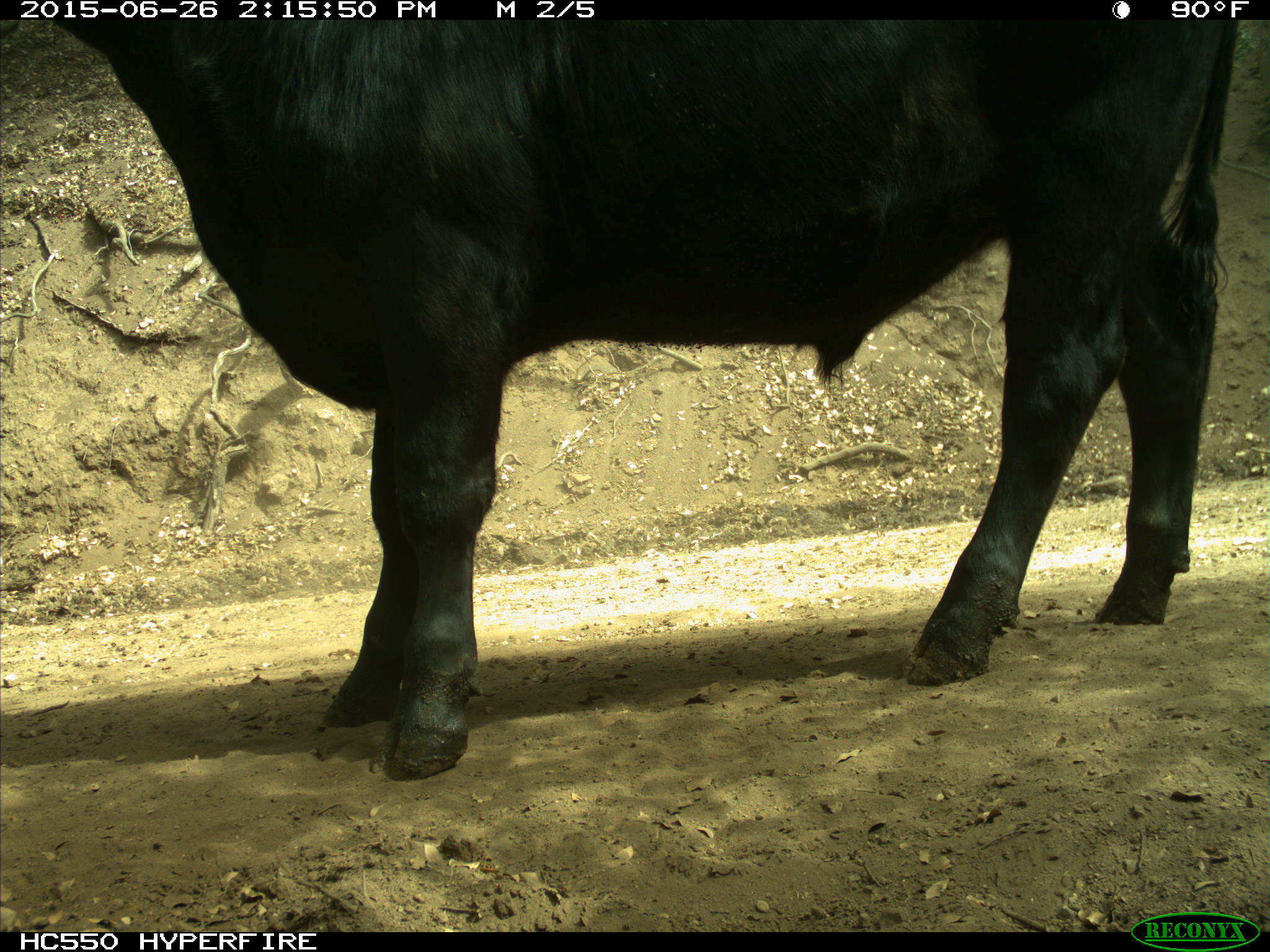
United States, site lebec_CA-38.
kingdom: Animalia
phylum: Chordata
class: Mammalia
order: Artiodactyla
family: Bovidae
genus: Bos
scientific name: Bos taurus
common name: domestic cow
Bos taurus (domestic cow).